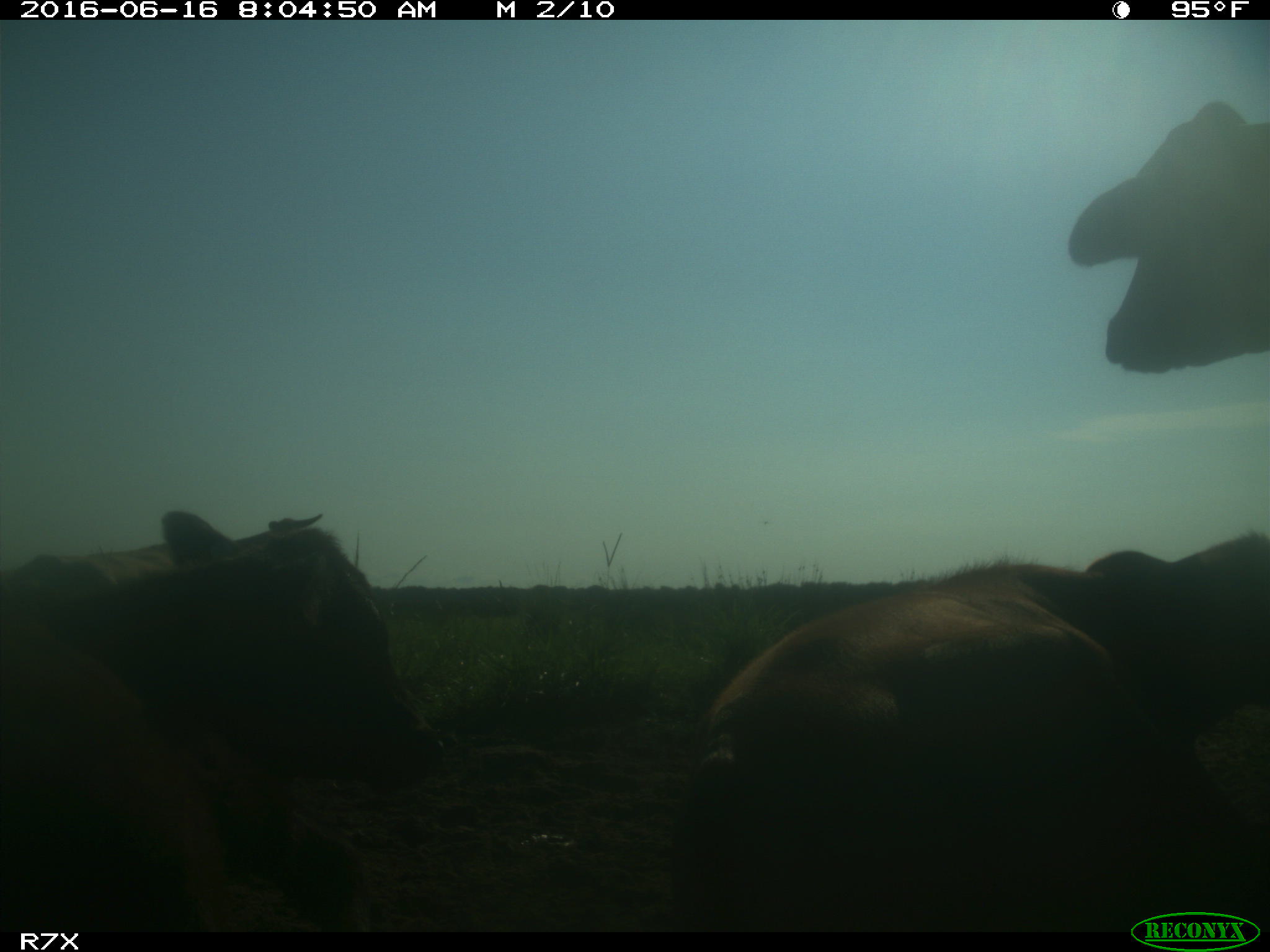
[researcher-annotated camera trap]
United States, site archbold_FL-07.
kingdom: Animalia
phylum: Chordata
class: Mammalia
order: Artiodactyla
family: Bovidae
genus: Bos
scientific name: Bos taurus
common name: domestic cow